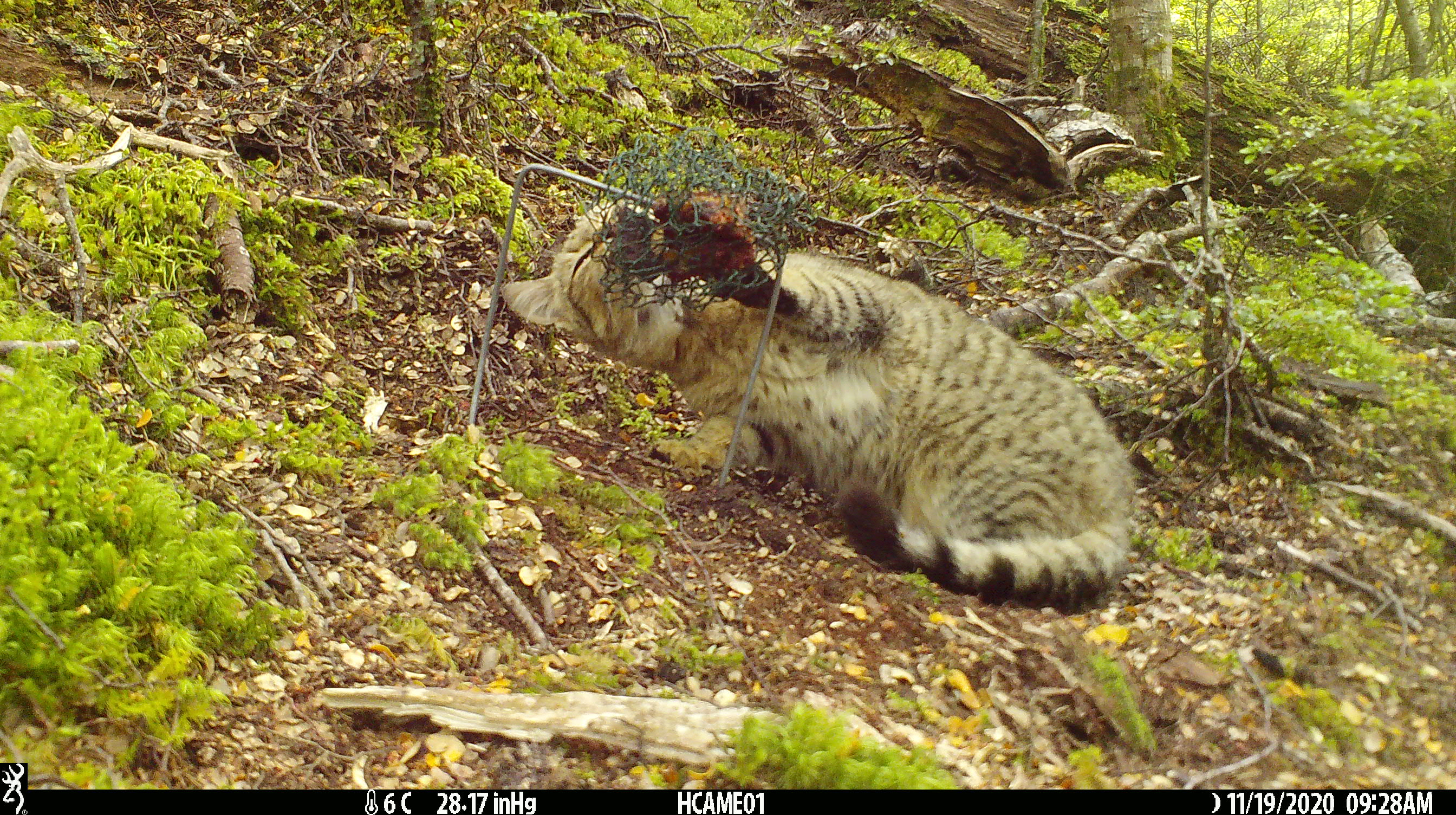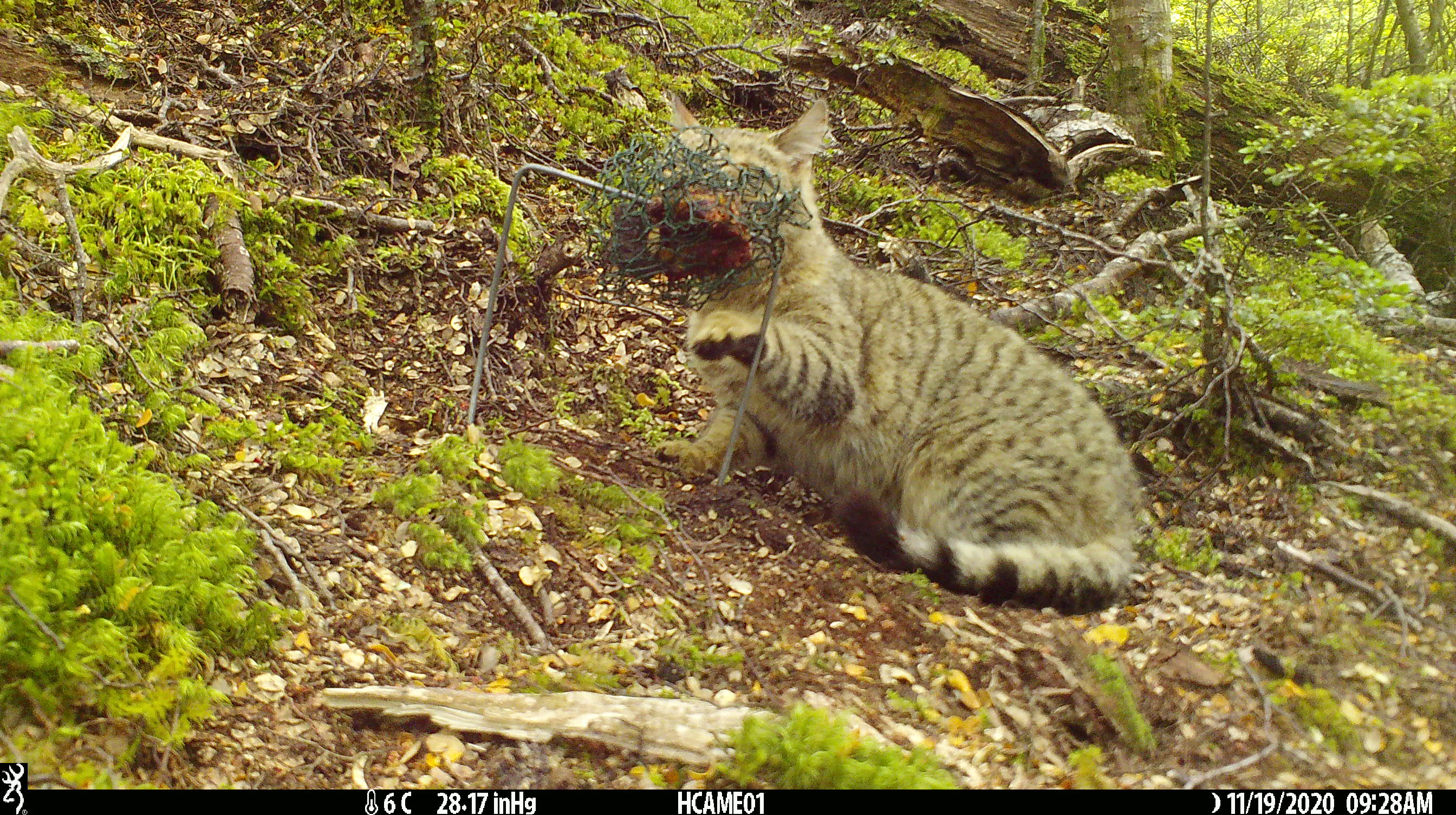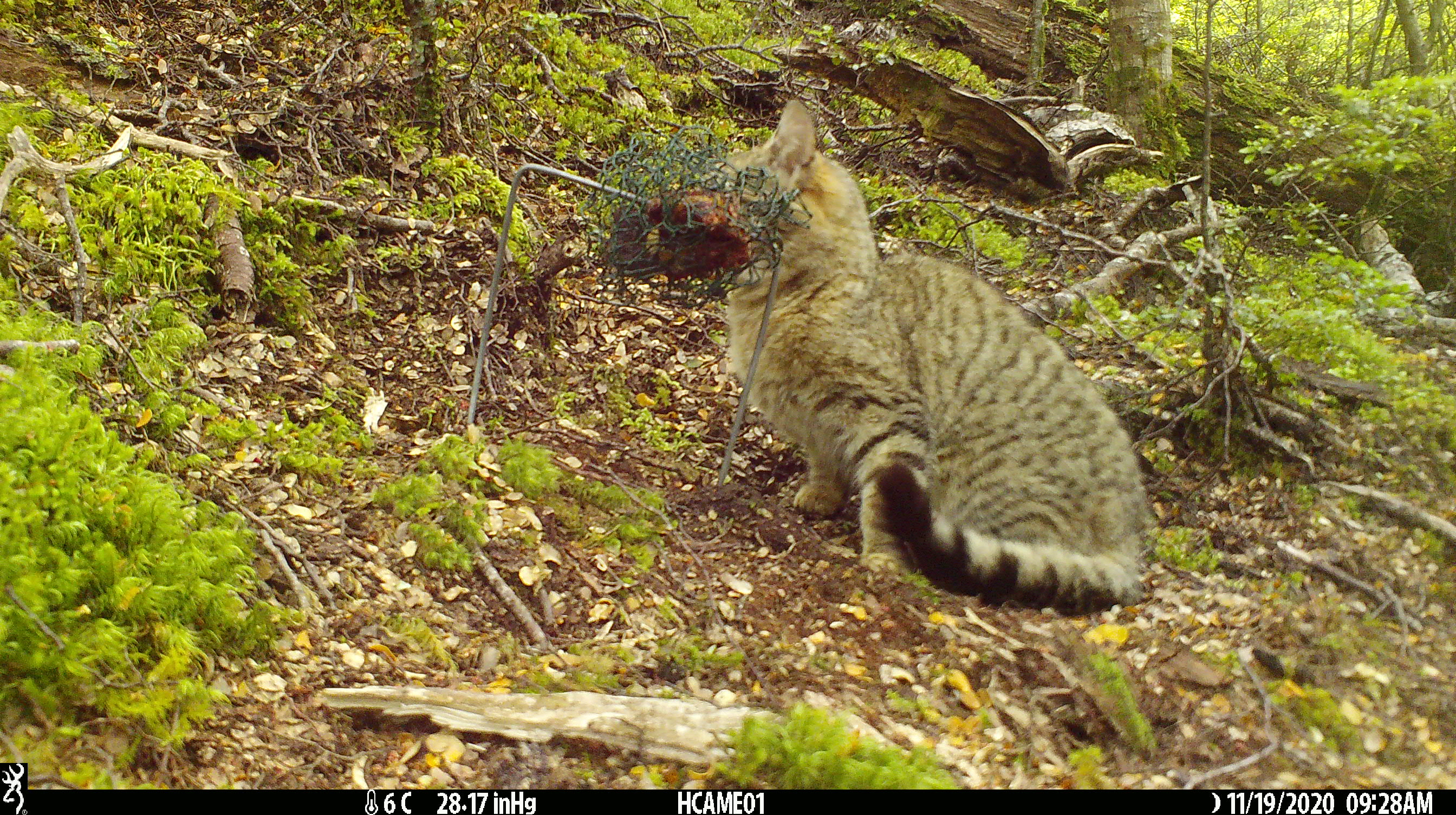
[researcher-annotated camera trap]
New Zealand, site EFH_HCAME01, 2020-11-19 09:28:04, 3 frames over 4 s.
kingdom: Animalia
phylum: Chordata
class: Mammalia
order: Carnivora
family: Felidae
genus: Felis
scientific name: Felis catus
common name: domestic cat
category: cat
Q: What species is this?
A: Cat (domestic cat) (Felis catus).